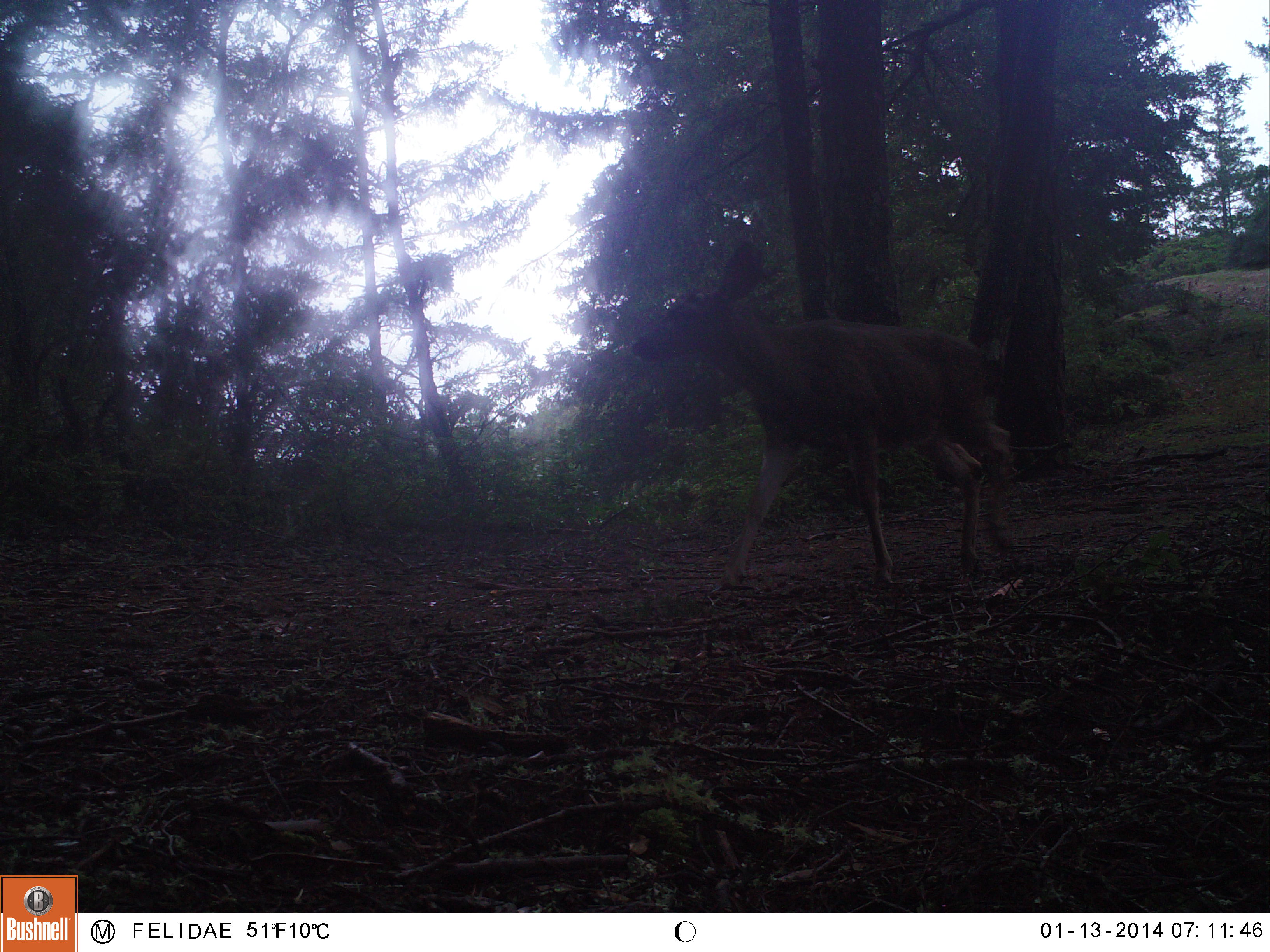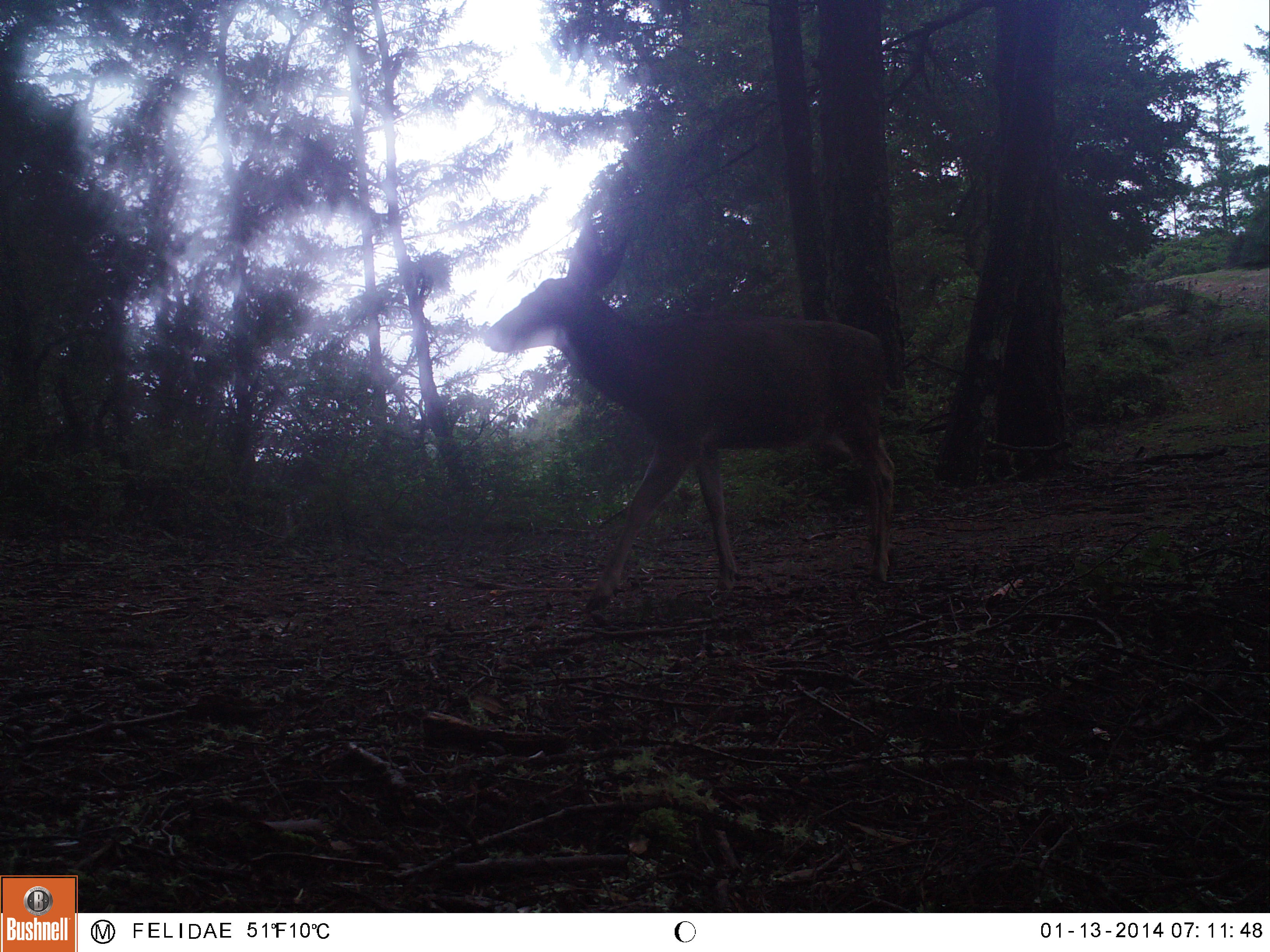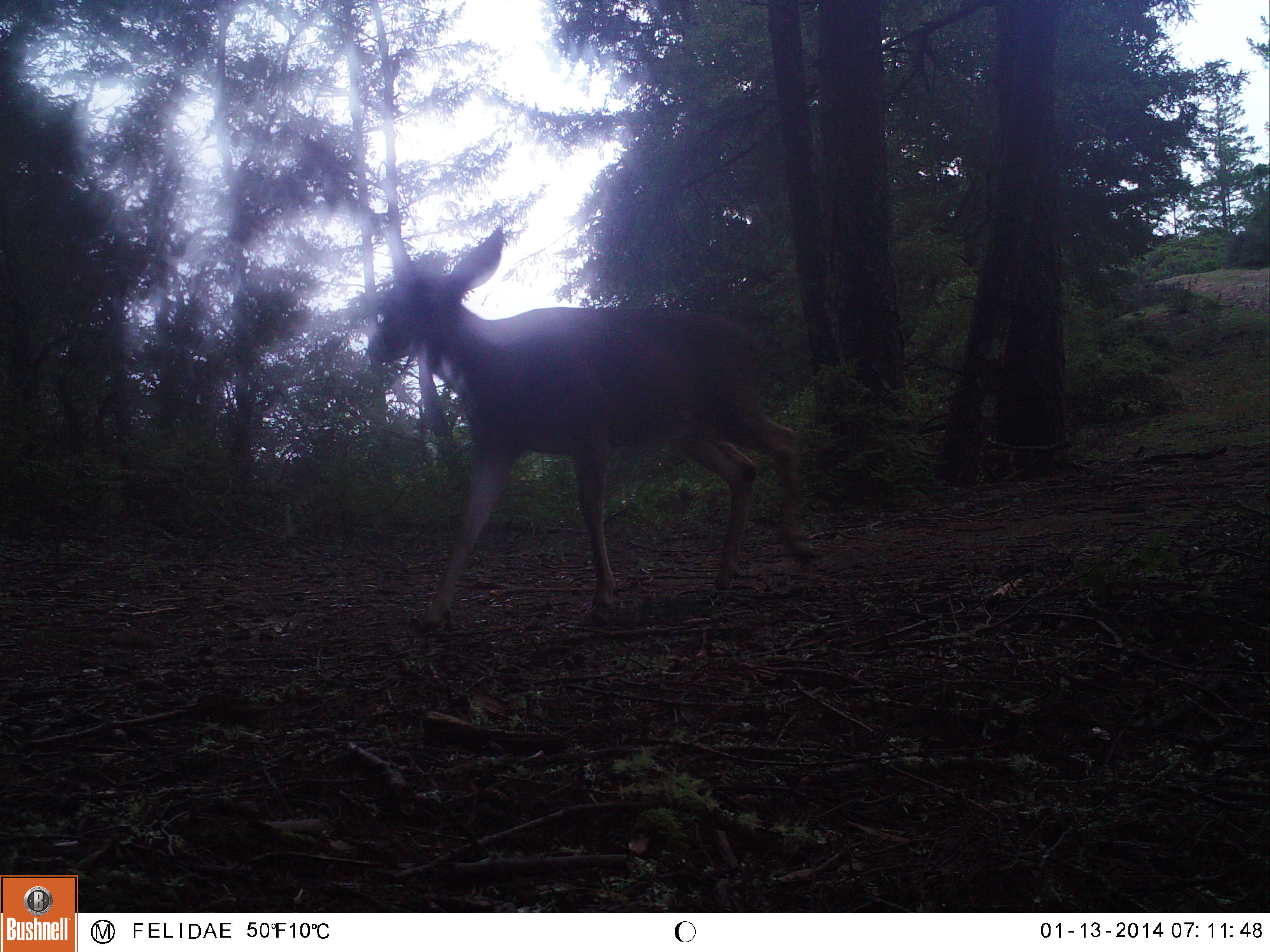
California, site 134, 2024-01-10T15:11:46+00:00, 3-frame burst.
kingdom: Animalia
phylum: Chordata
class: Mammalia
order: Artiodactyla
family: Cervidae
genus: Odocoileus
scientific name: Odocoileus hemionus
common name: mule deer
Mule deer (Odocoileus hemionus).